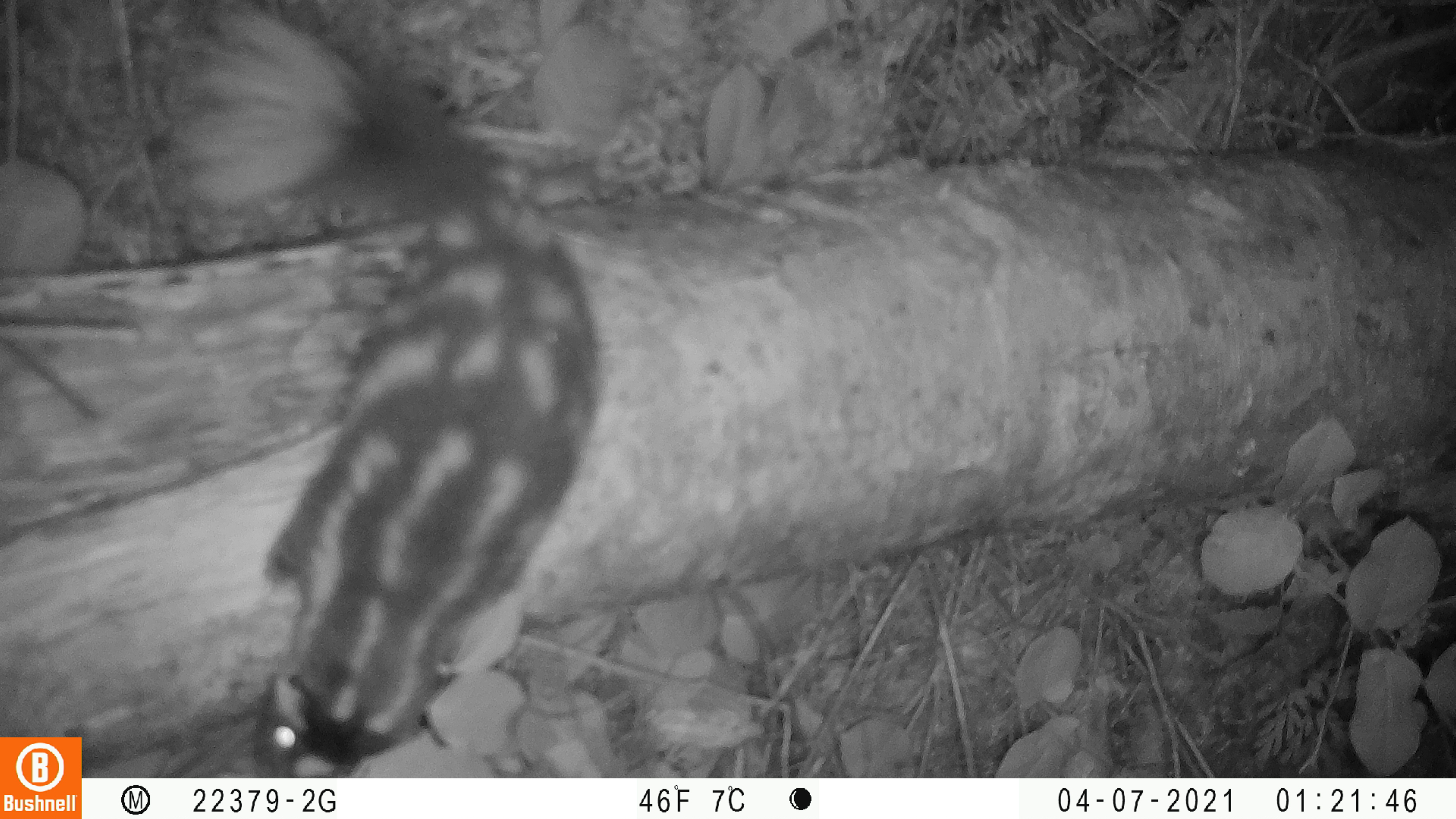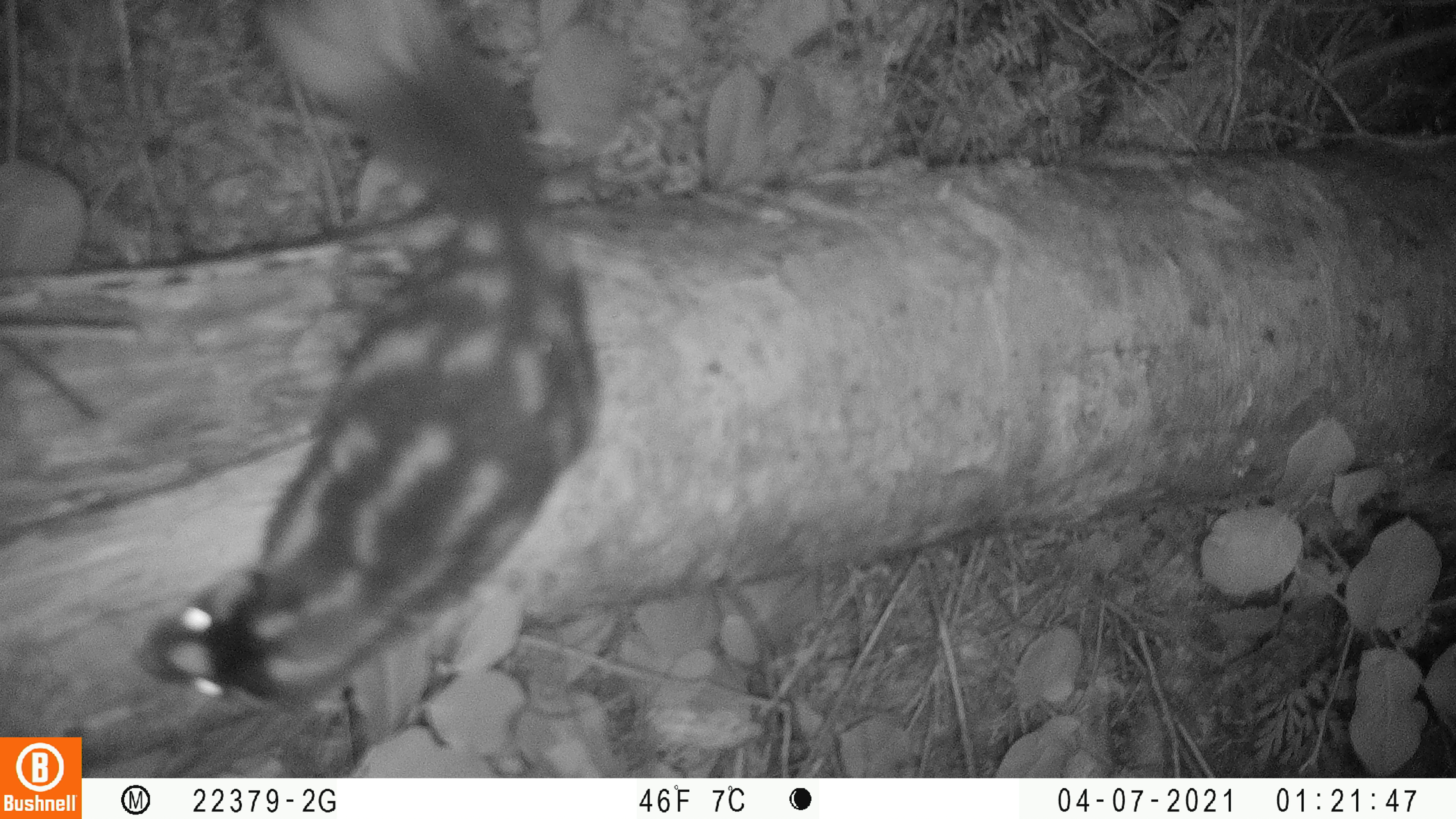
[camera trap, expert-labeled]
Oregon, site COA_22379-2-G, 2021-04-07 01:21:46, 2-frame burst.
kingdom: Animalia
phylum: Chordata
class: Mammalia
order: Carnivora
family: Mephitidae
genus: Spilogale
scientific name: Spilogale gracilis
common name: western spotted skunk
Western spotted skunk (Spilogale gracilis).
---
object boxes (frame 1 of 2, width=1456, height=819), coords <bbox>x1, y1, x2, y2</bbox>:
western spotted skunk: <bbox>150, 0, 611, 780</bbox>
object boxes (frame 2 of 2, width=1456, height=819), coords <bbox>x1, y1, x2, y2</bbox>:
western spotted skunk: <bbox>111, 0, 652, 741</bbox>